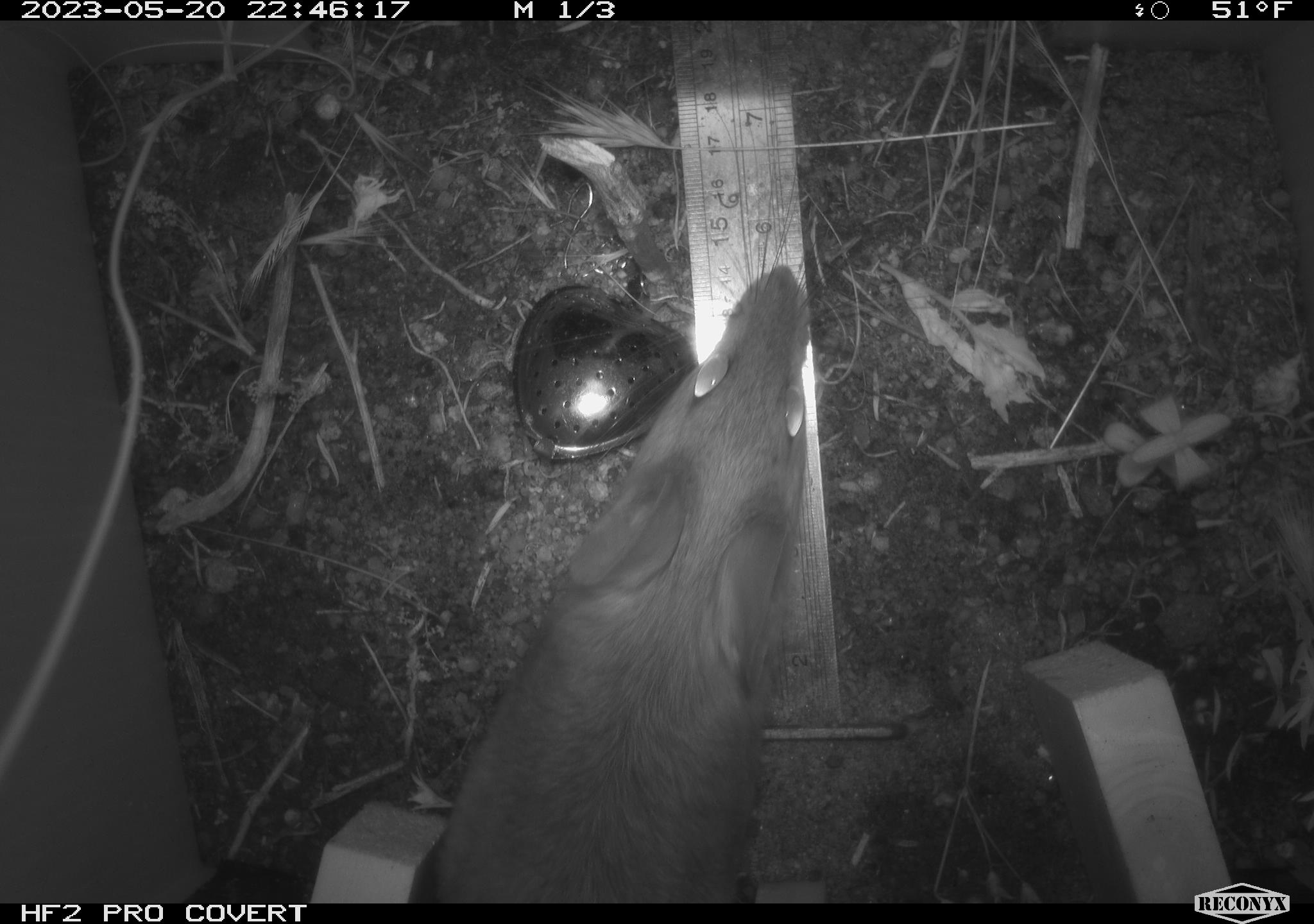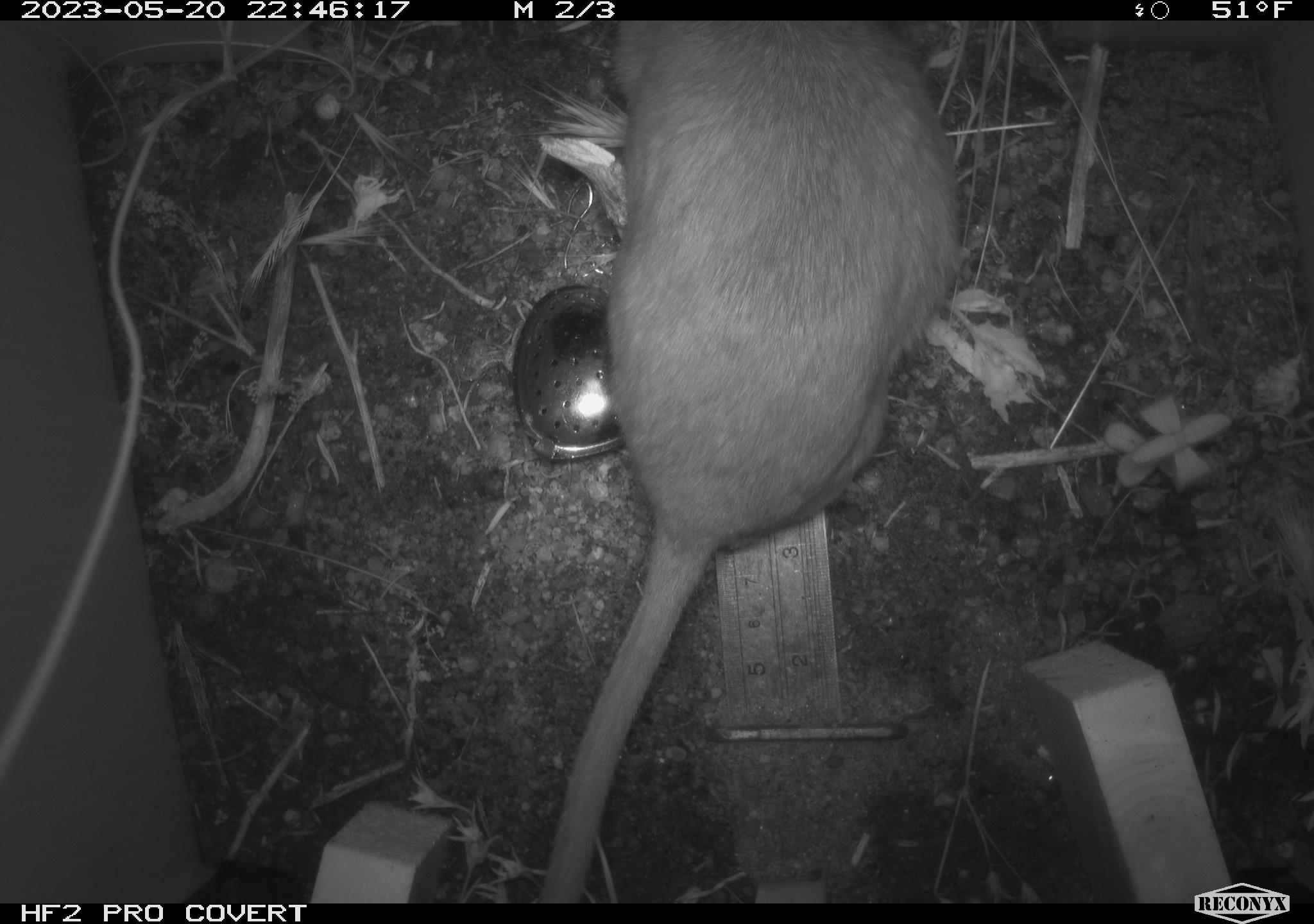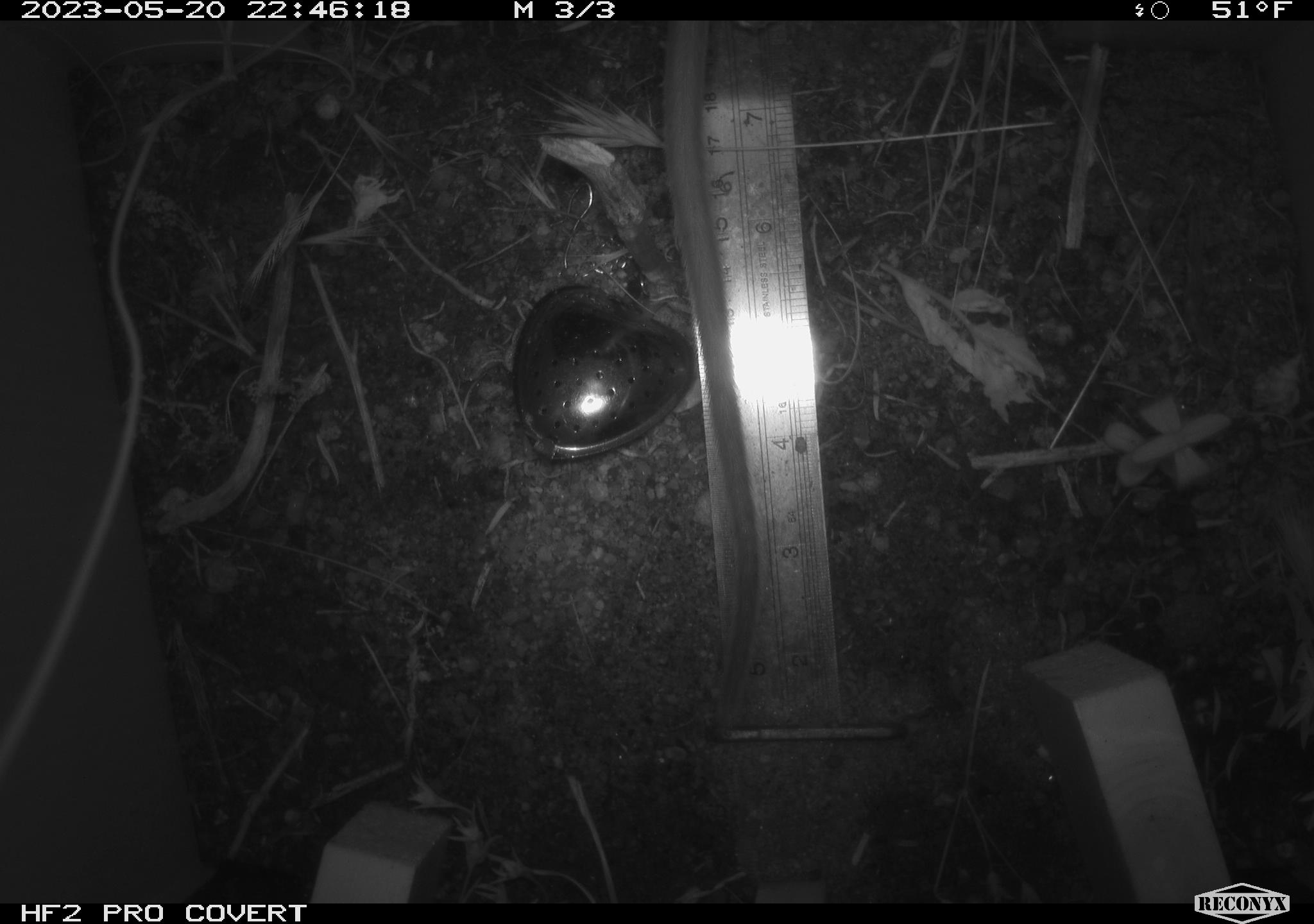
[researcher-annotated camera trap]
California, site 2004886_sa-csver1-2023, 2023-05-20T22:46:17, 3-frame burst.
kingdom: Animalia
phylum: Chordata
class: Mammalia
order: Rodentia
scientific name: Rodentia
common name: mouse species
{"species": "mouse species (Rodentia)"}